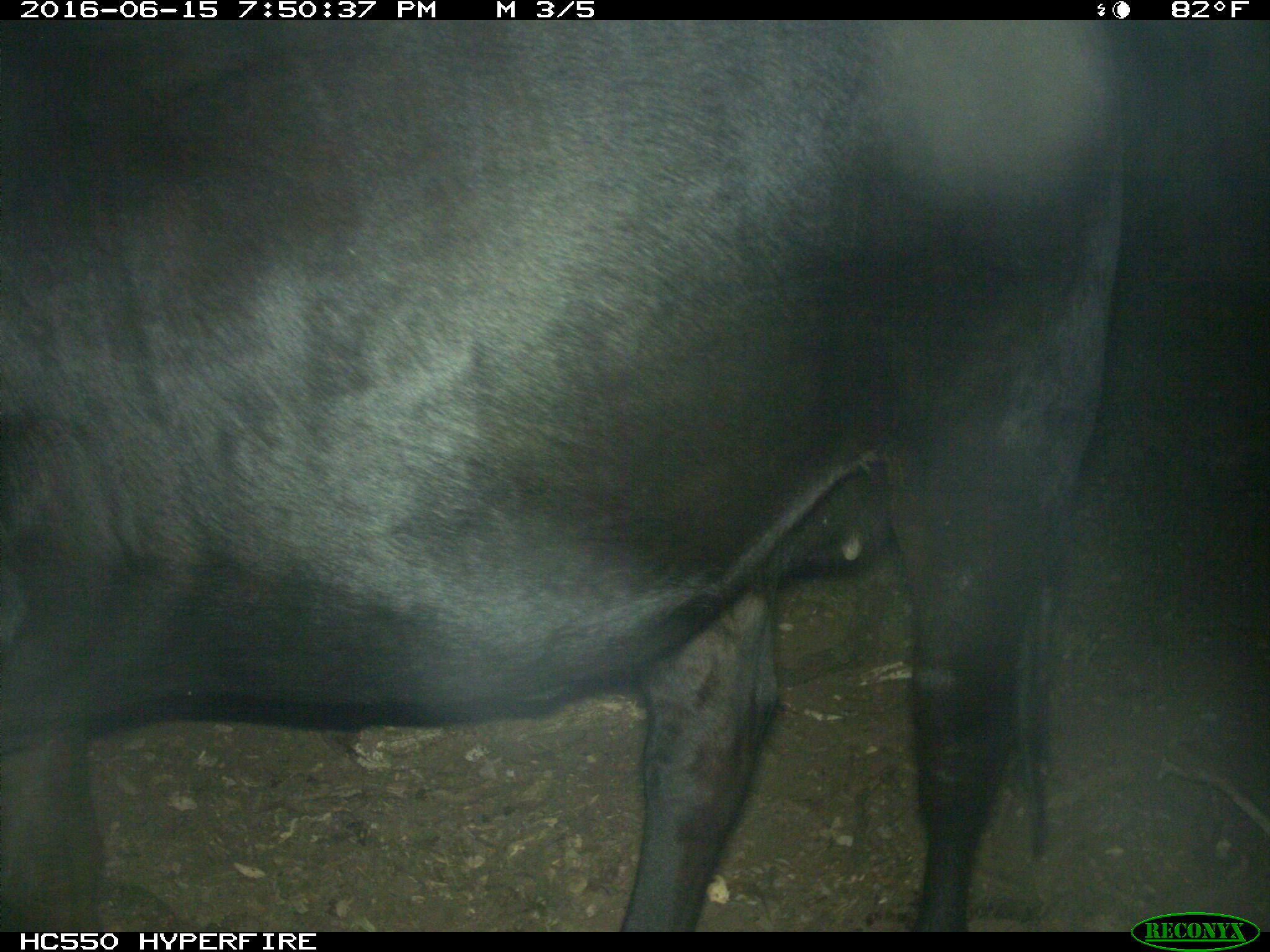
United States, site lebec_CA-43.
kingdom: Animalia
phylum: Chordata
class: Mammalia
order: Artiodactyla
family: Bovidae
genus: Bos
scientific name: Bos taurus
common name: domestic cow